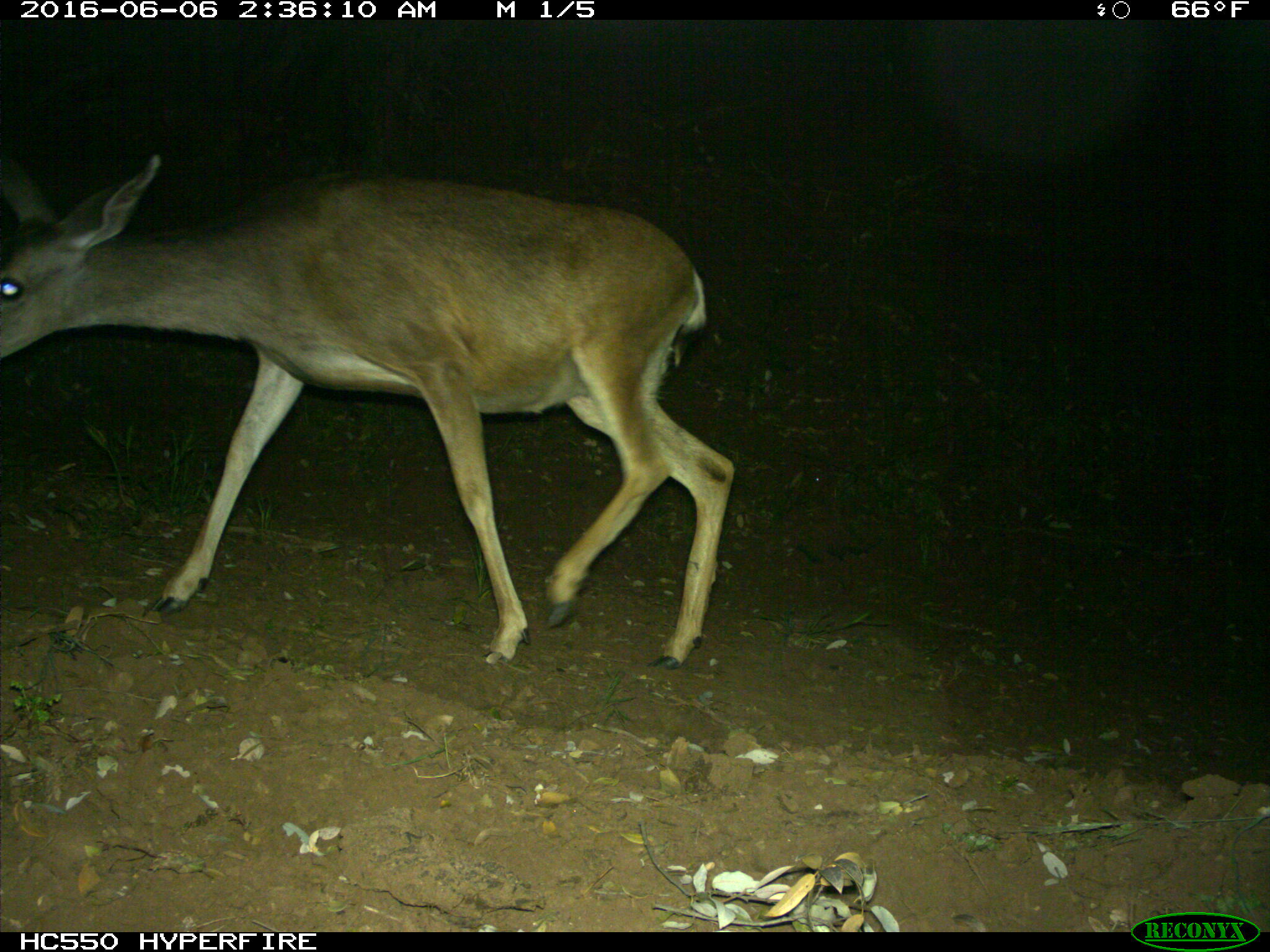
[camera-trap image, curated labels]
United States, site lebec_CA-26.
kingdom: Animalia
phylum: Chordata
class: Mammalia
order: Artiodactyla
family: Cervidae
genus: Odocoileus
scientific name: Odocoileus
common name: deer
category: unidentified deer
Unidentified deer (deer) (Odocoileus).